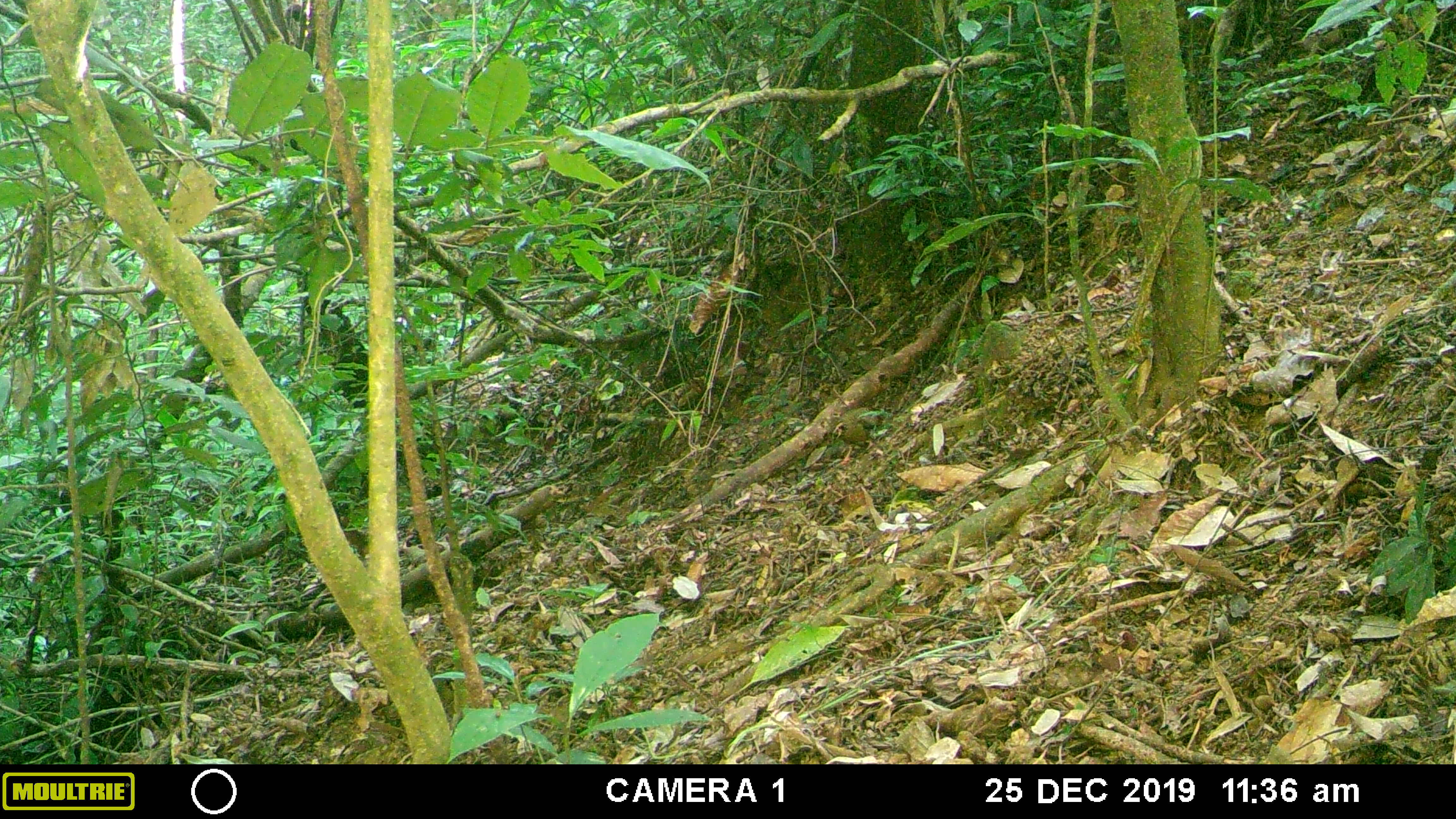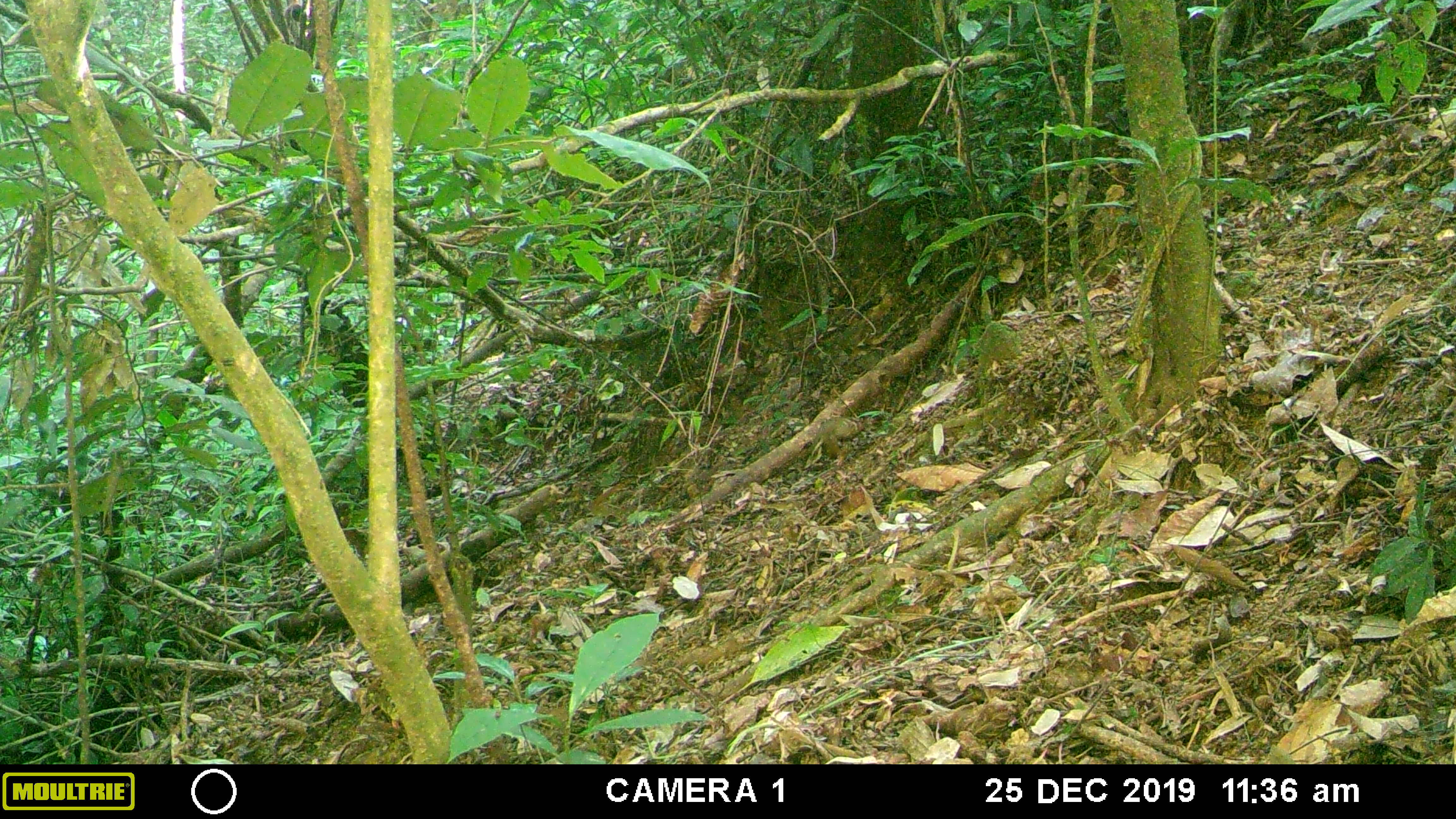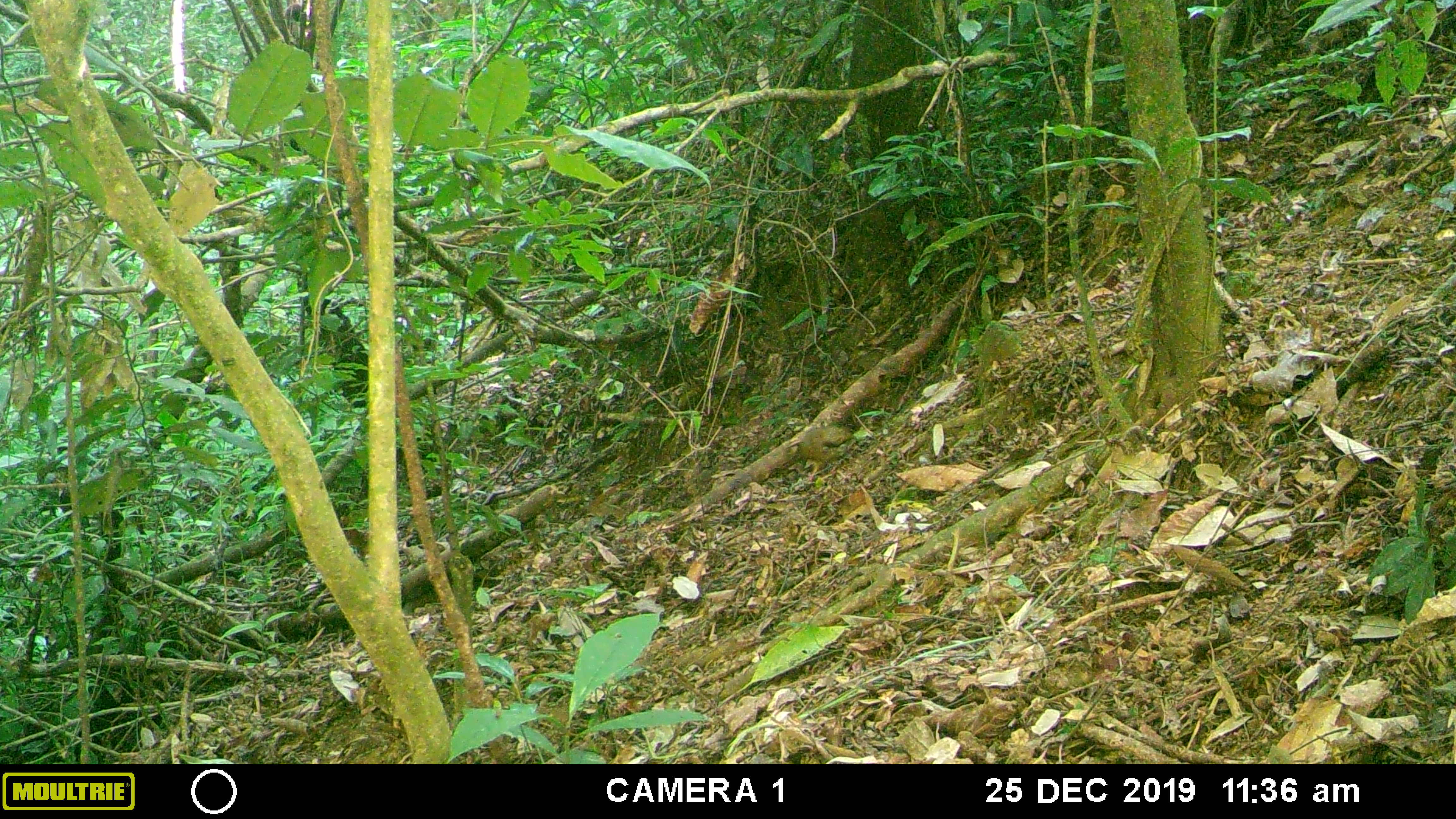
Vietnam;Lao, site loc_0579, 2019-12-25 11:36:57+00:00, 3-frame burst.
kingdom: Animalia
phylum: Chordata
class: Aves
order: Galliformes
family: Phasianidae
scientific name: Phasianidae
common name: partridge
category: unidentified partridge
Unidentified partridge (partridge) (Phasianidae). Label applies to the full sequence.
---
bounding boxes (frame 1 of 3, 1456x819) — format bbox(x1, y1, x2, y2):
unidentified partridge: bbox(829, 408, 879, 463)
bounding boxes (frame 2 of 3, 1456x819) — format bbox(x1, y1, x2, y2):
unidentified partridge: bbox(809, 415, 864, 458)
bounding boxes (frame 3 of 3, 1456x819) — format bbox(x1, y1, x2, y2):
unidentified partridge: bbox(799, 425, 858, 478)